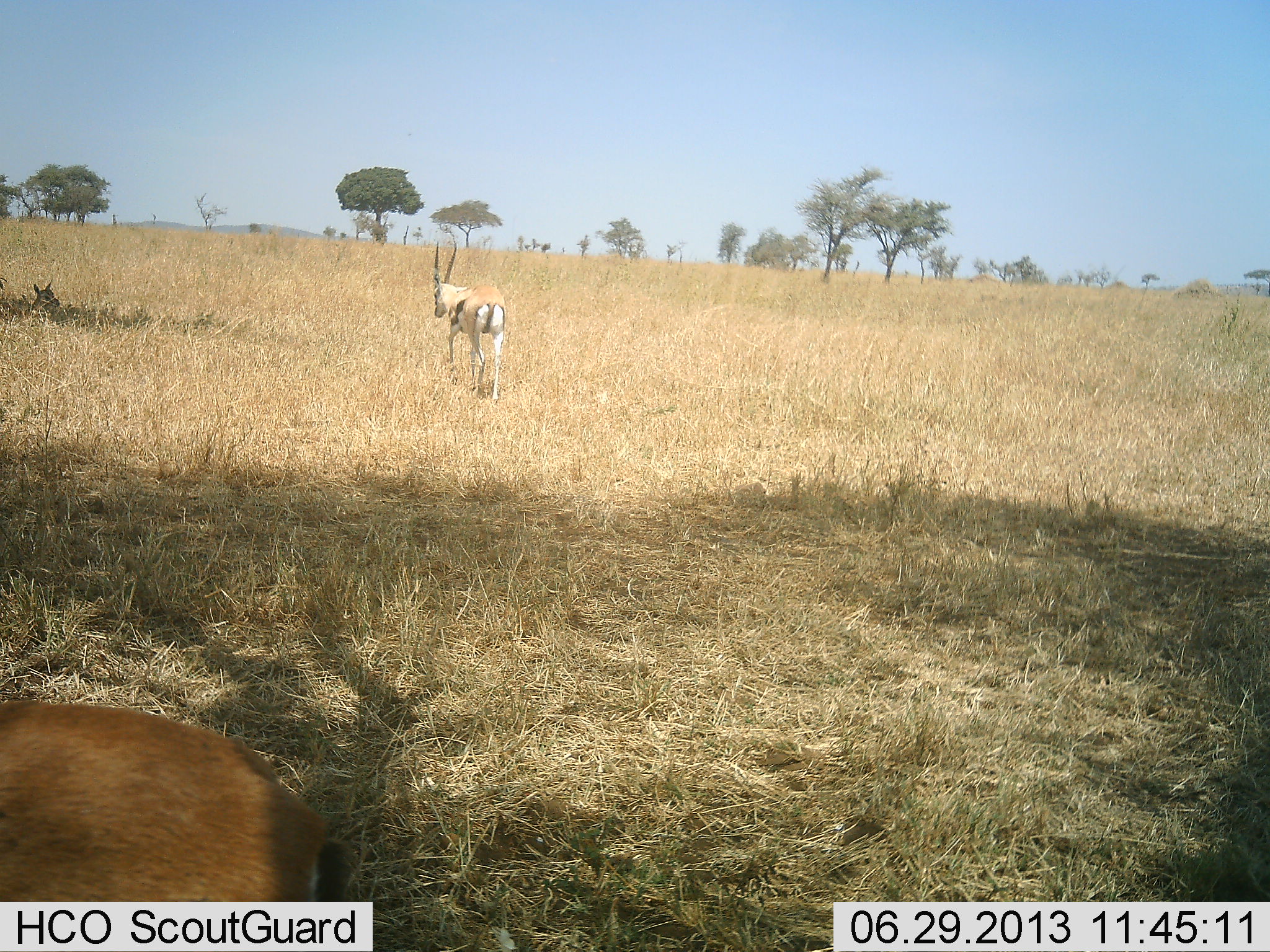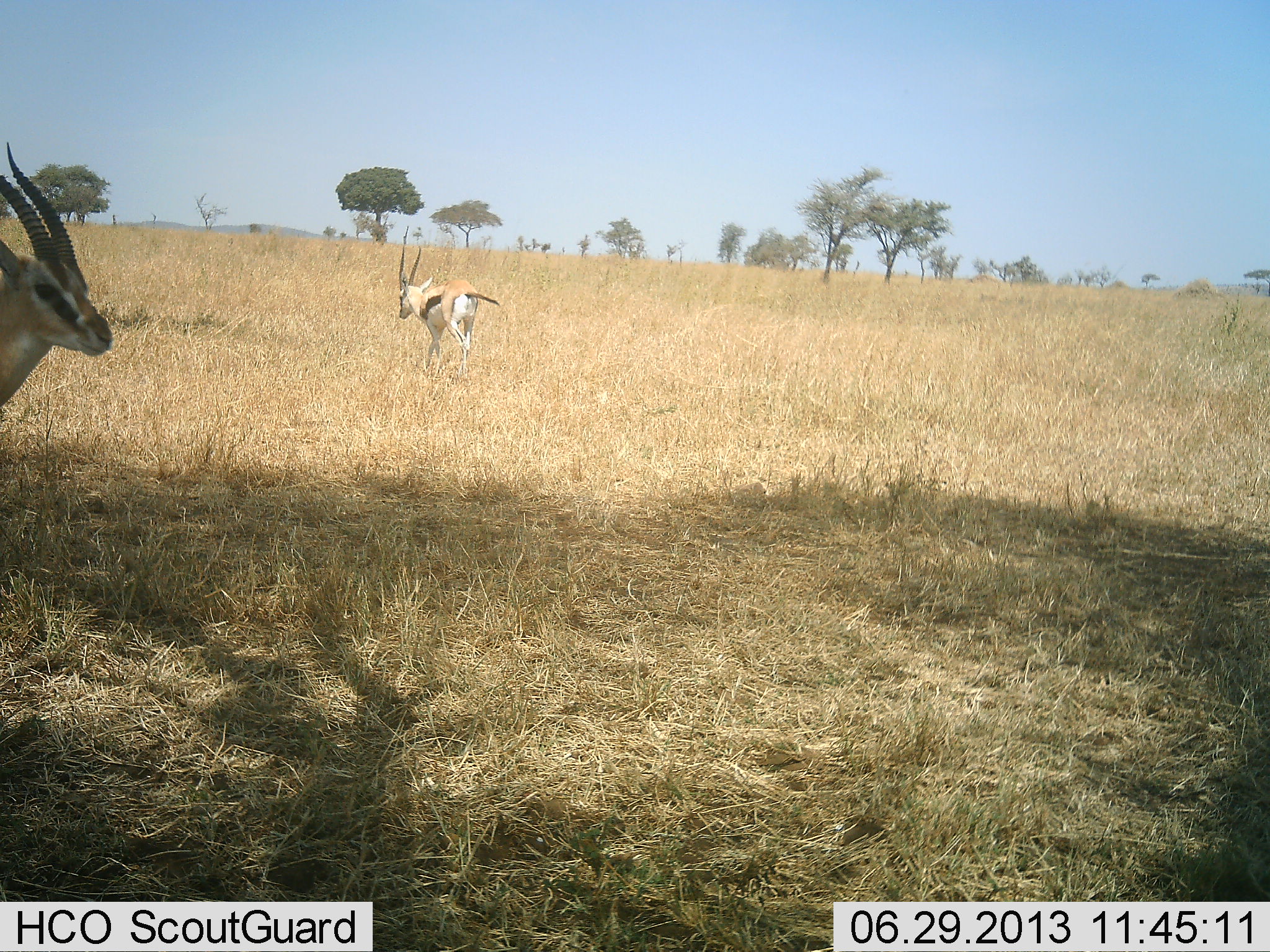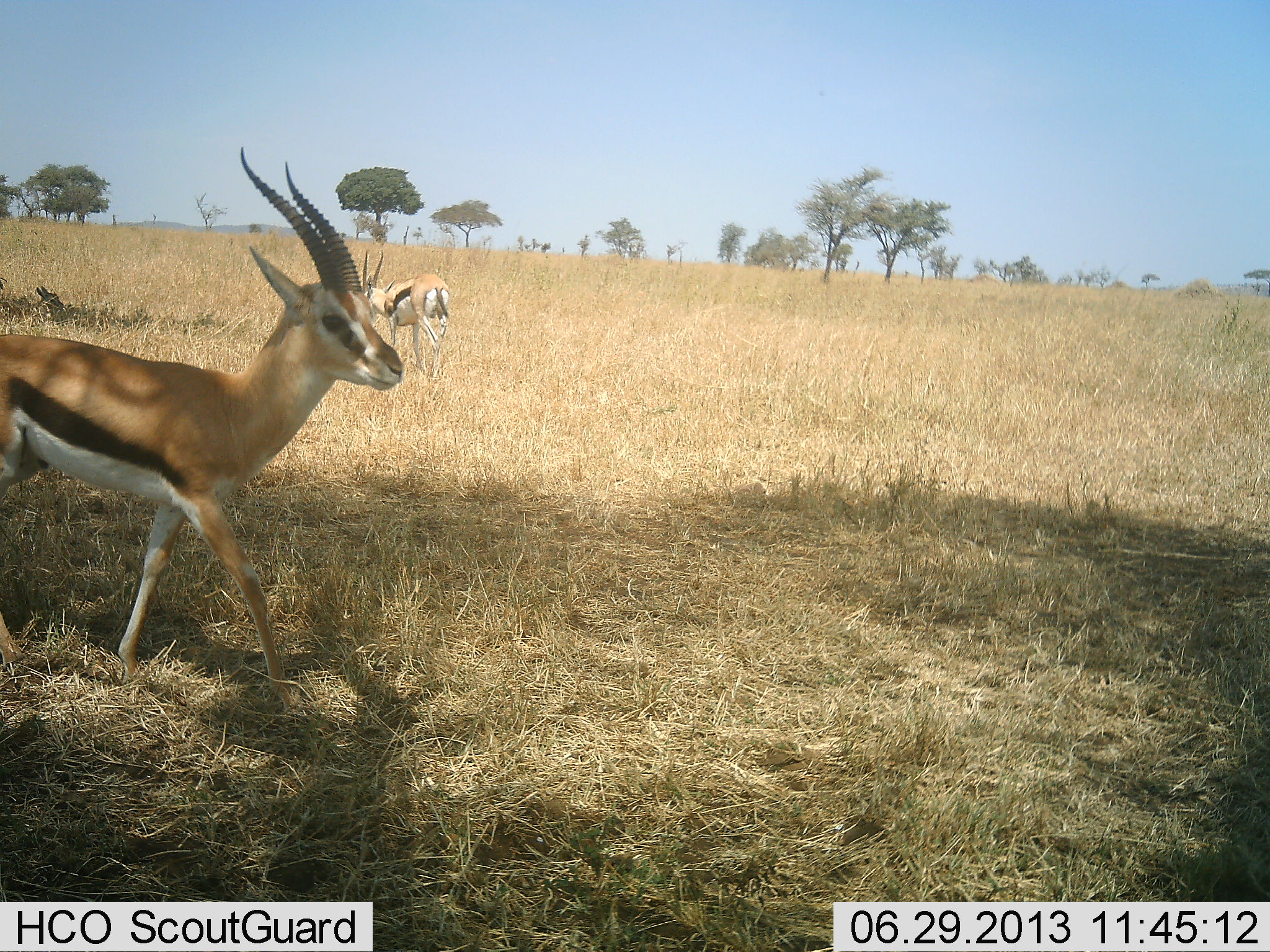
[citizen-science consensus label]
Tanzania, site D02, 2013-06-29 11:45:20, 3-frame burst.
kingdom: Animalia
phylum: Chordata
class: Mammalia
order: Artiodactyla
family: Bovidae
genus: Eudorcas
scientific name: Eudorcas thomsonii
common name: thomson's gazelle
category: gazellethomsons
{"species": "gazellethomsons (thomson's gazelle) (Eudorcas thomsonii)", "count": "3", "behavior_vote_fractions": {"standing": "25%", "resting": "21%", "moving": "96%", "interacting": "0%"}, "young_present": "0%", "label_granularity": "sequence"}